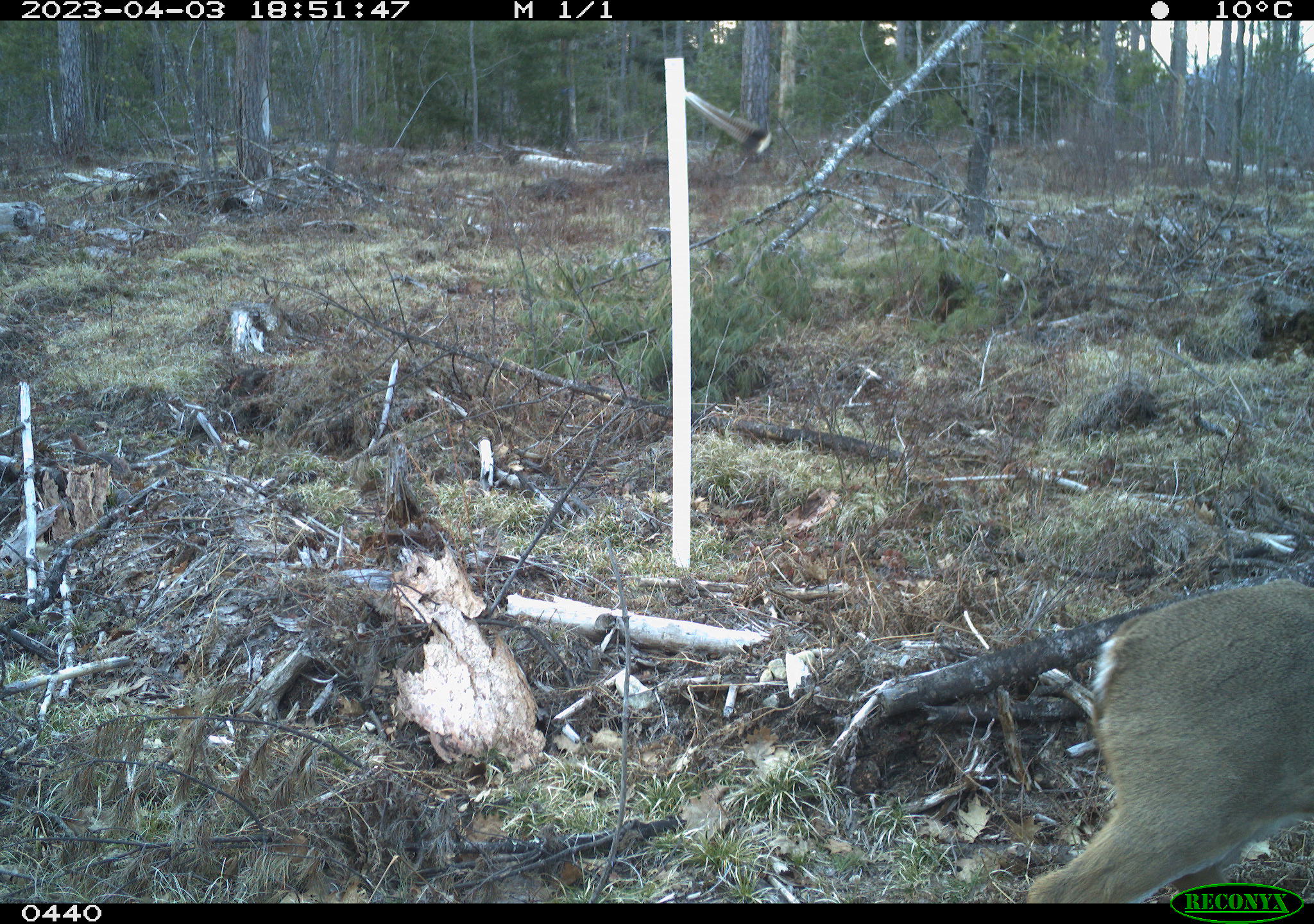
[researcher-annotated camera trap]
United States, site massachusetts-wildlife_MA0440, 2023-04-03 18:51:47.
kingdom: Animalia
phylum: Chordata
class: Mammalia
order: Artiodactyla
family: Cervidae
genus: Odocoileus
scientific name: Odocoileus virginianus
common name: white-tailed deer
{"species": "white-tailed deer (Odocoileus virginianus)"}